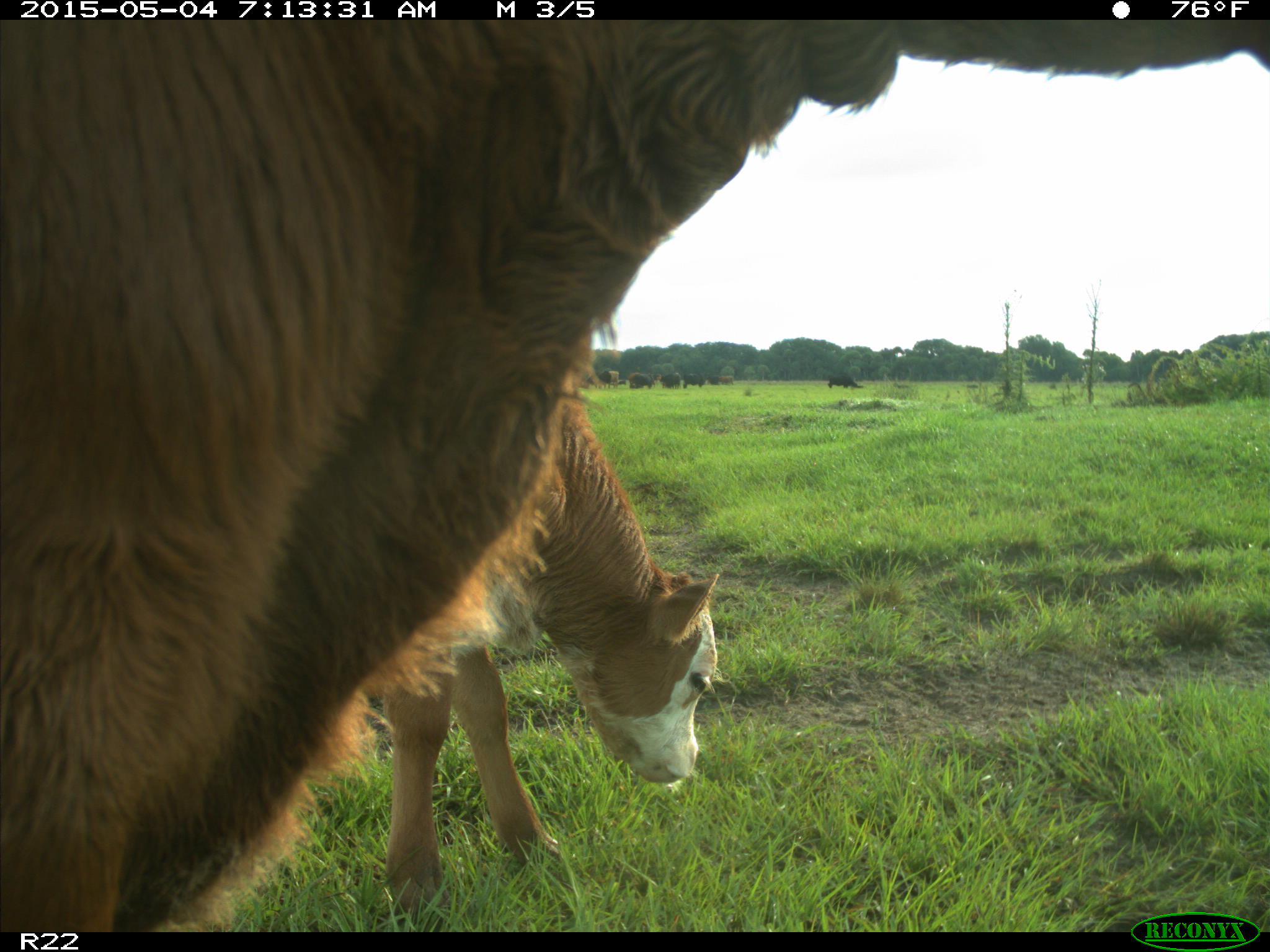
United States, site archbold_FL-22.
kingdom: Animalia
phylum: Chordata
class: Mammalia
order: Artiodactyla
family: Bovidae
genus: Bos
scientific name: Bos taurus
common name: domestic cow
Bos taurus (domestic cow).